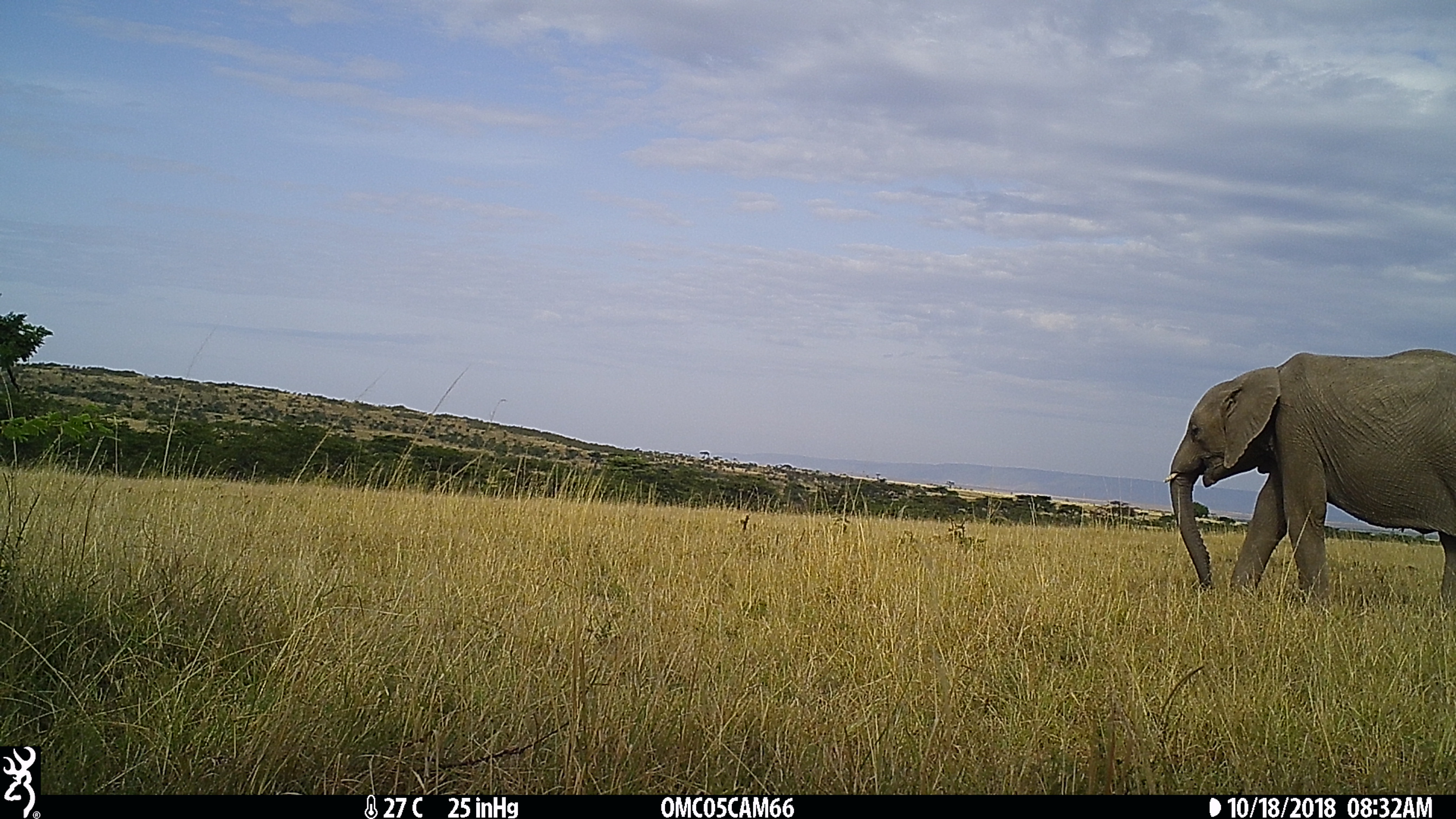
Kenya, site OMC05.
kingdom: Animalia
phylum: Chordata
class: Mammalia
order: Proboscidea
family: Elephantidae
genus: Loxodonta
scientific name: Loxodonta africana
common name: elephant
Elephant (Loxodonta africana).